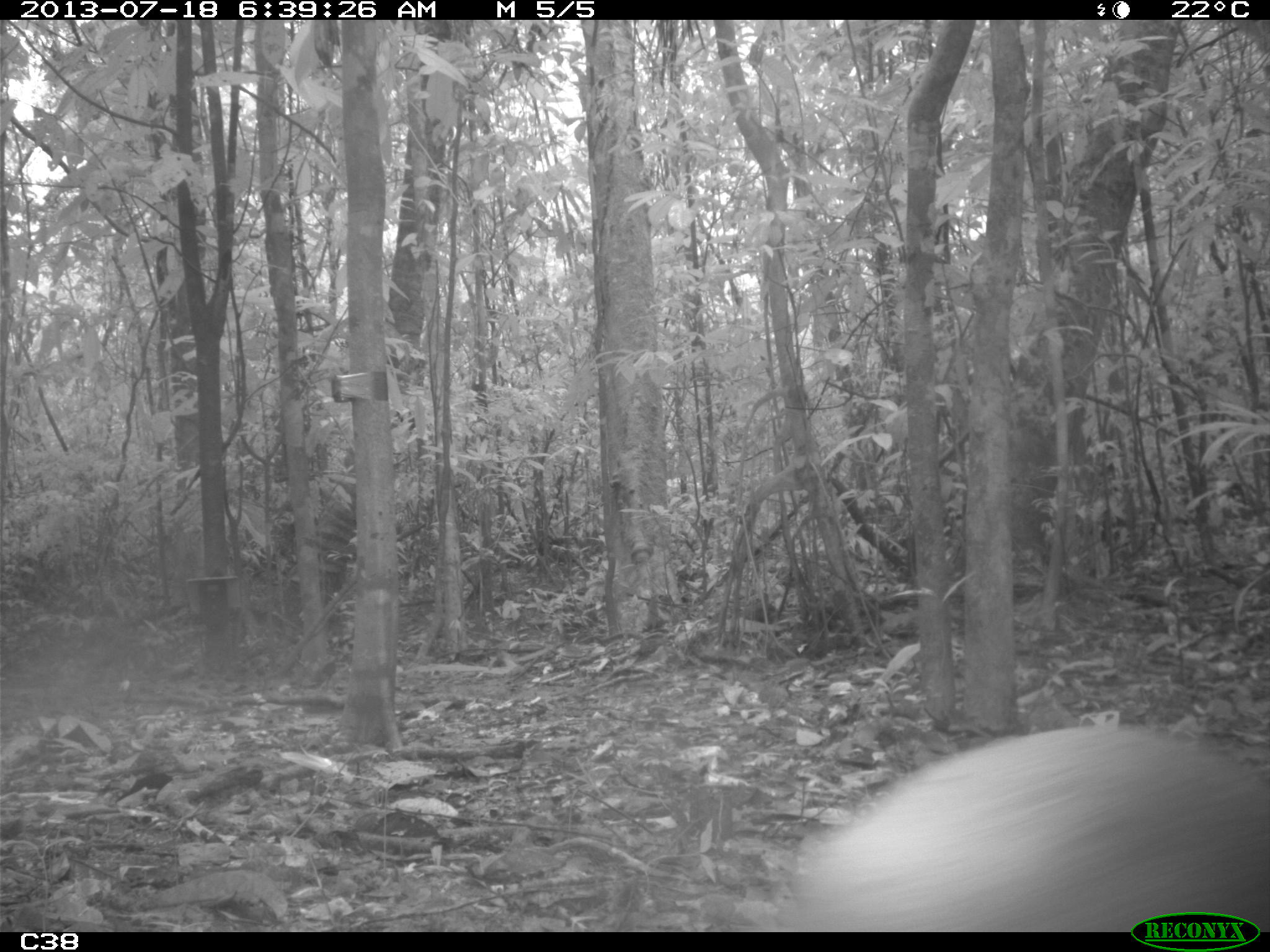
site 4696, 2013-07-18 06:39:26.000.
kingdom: Animalia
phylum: Chordata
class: Mammalia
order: Rodentia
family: Dasyproctidae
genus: Dasyprocta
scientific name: Dasyprocta leporina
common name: red-rumped agouti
Dasyprocta leporina (red-rumped agouti), count 1.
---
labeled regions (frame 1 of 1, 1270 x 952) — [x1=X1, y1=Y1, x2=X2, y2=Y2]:
dasyprocta leporina: [x1=754, y1=722, x2=1265, y2=929]